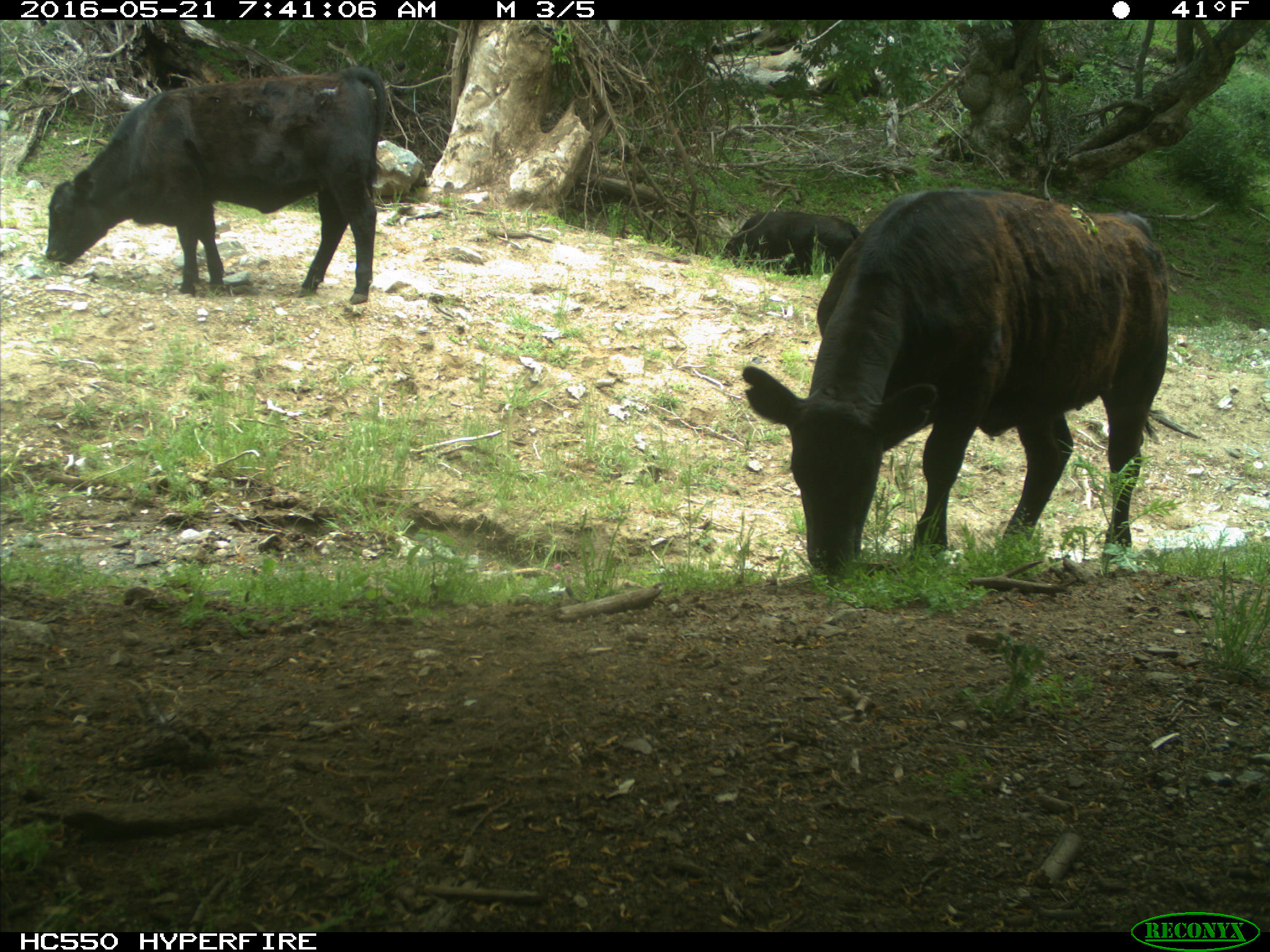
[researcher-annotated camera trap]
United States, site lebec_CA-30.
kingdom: Animalia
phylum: Chordata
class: Mammalia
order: Artiodactyla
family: Bovidae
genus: Bos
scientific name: Bos taurus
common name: domestic cow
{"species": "Bos taurus (domestic cow)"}